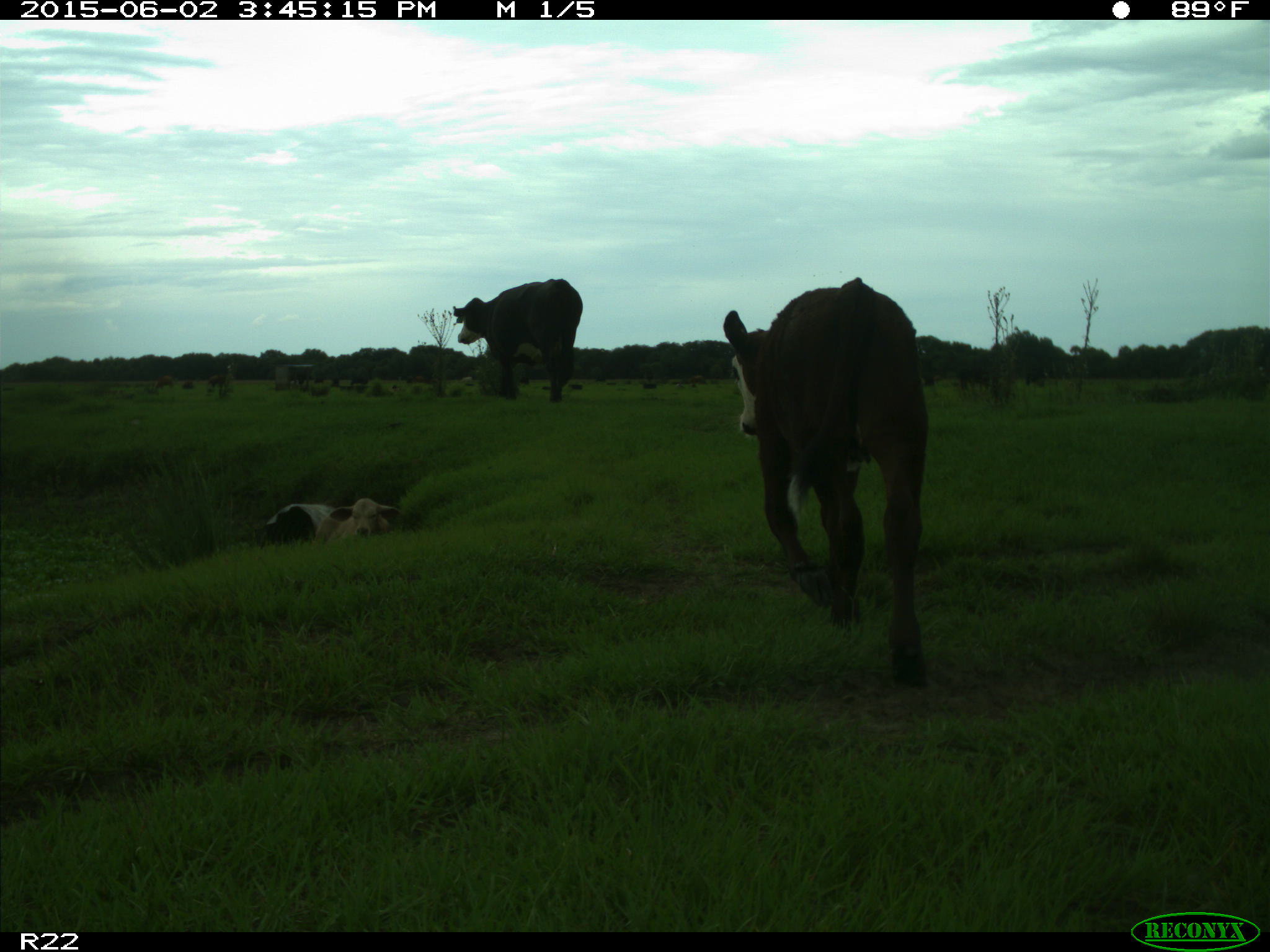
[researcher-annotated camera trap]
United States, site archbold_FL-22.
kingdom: Animalia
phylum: Chordata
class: Mammalia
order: Artiodactyla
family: Bovidae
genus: Bos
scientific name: Bos taurus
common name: domestic cow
Bos taurus (domestic cow).